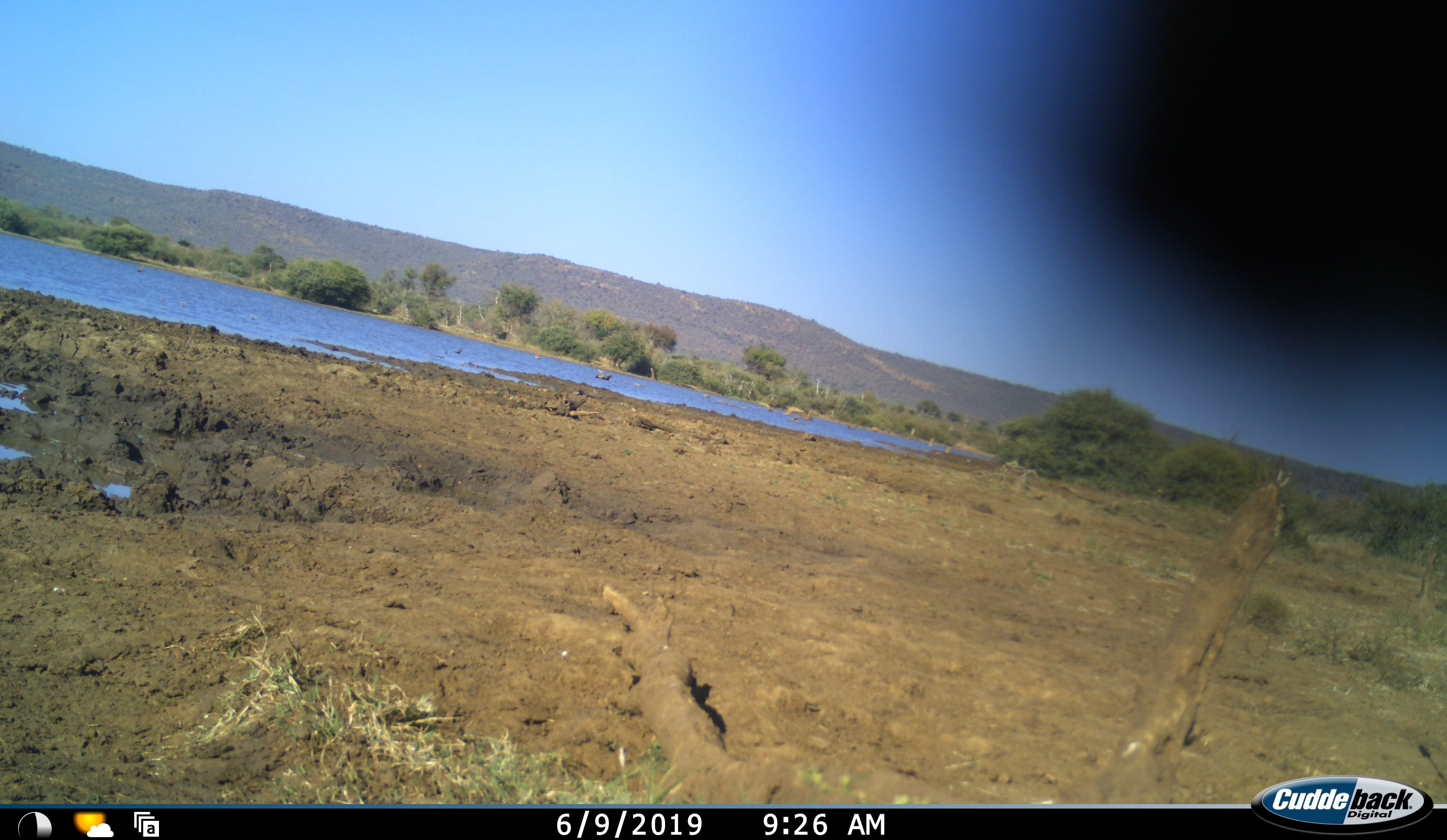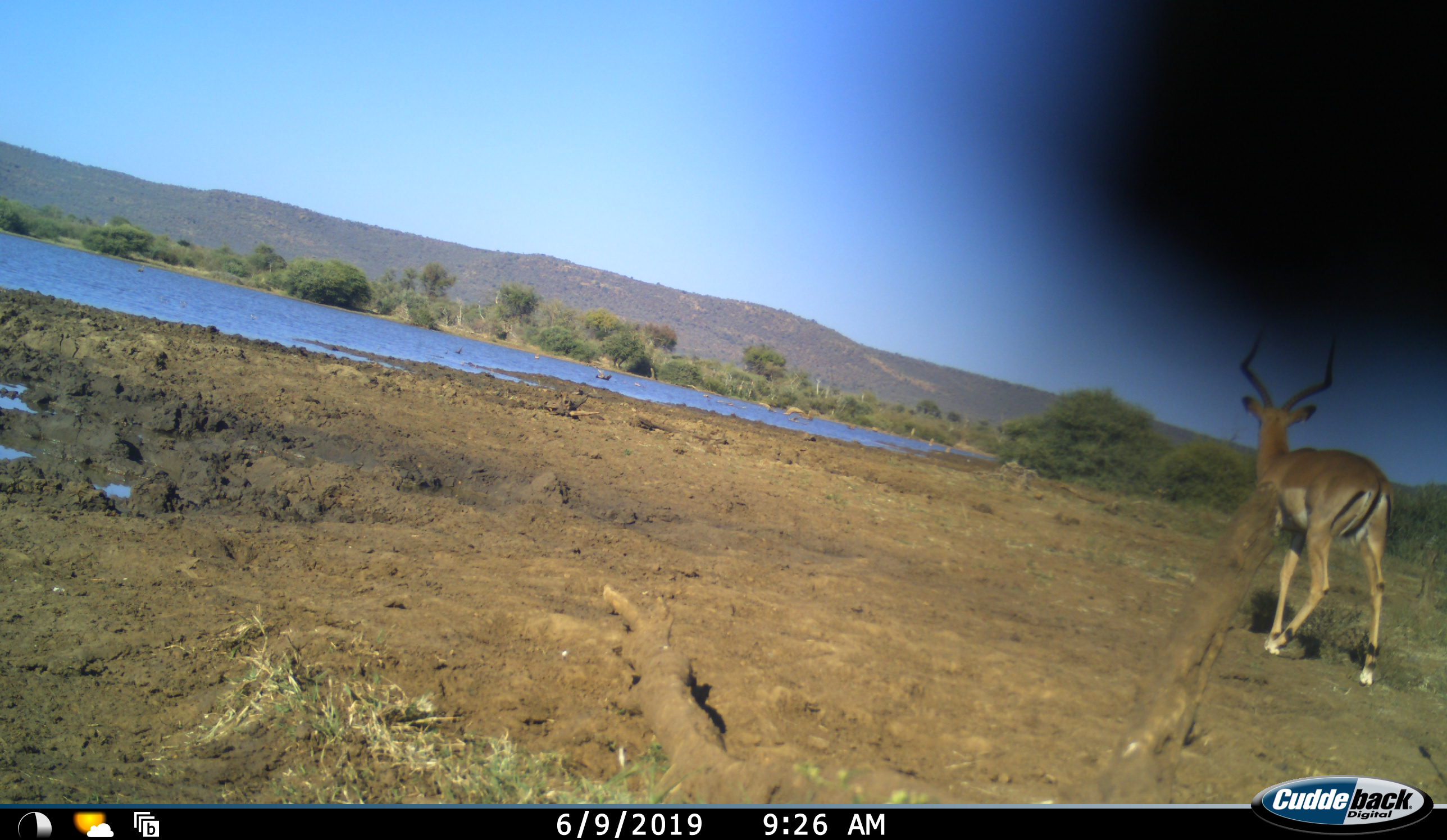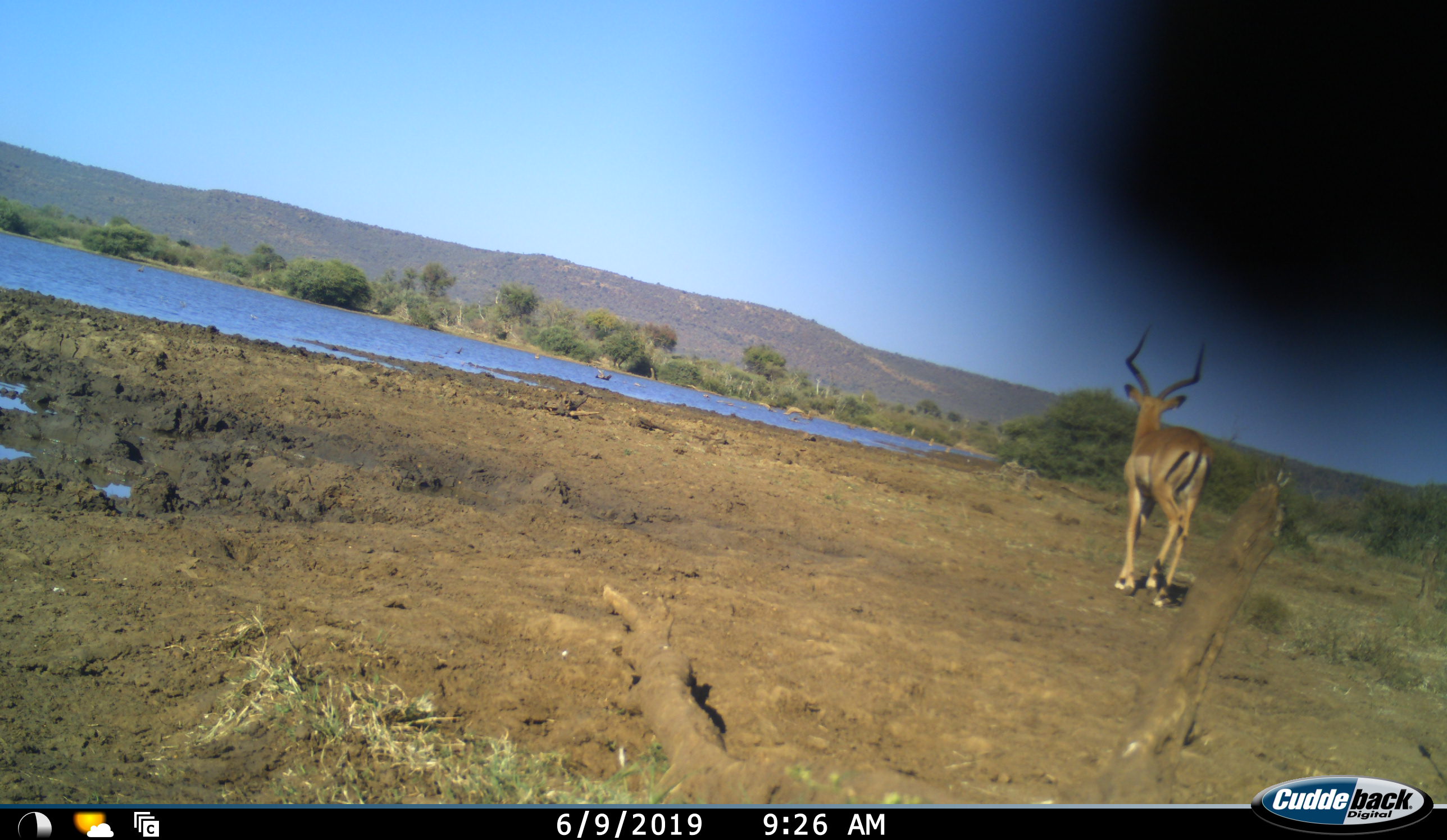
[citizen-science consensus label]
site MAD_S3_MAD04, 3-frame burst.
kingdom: Animalia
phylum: Chordata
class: Mammalia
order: Artiodactyla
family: Bovidae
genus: Aepyceros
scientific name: Aepyceros melampus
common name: impala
Impala (Aepyceros melampus), count 1. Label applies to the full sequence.